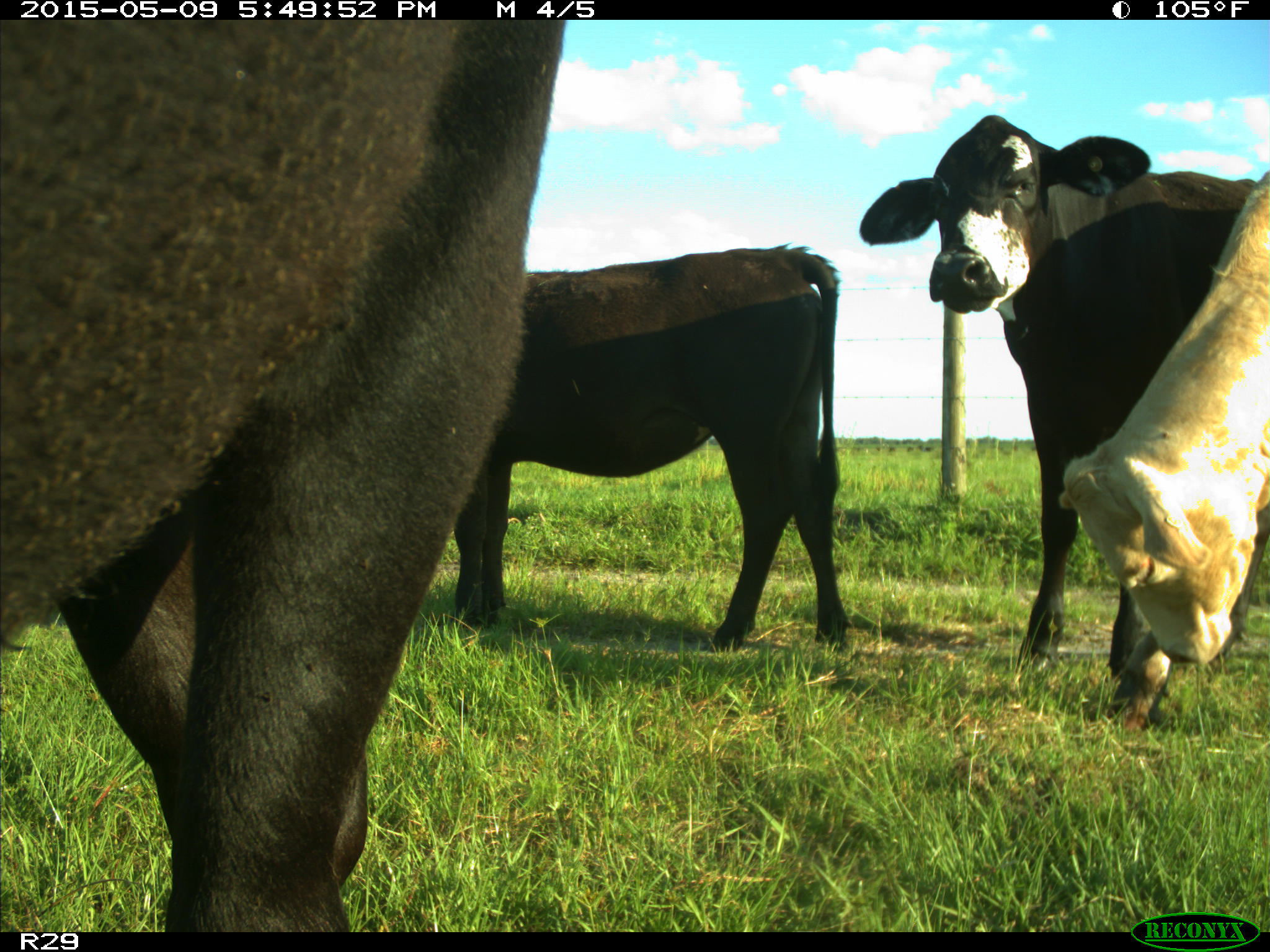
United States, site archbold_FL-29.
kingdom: Animalia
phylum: Chordata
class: Mammalia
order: Artiodactyla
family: Bovidae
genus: Bos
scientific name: Bos taurus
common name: domestic cow